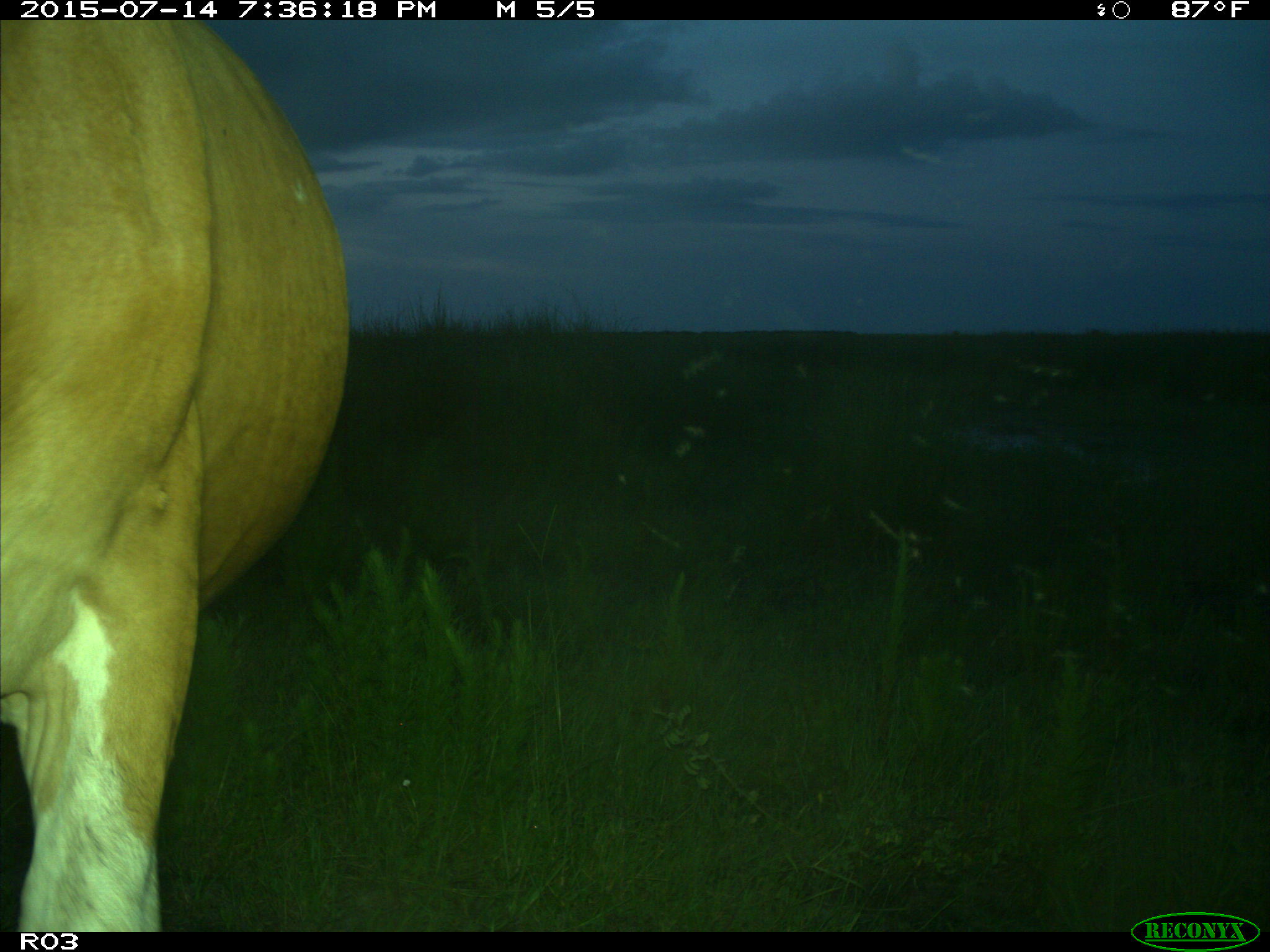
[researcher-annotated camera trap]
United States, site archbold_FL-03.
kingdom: Animalia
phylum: Chordata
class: Mammalia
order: Artiodactyla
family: Bovidae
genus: Bos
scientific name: Bos taurus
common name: domestic cow